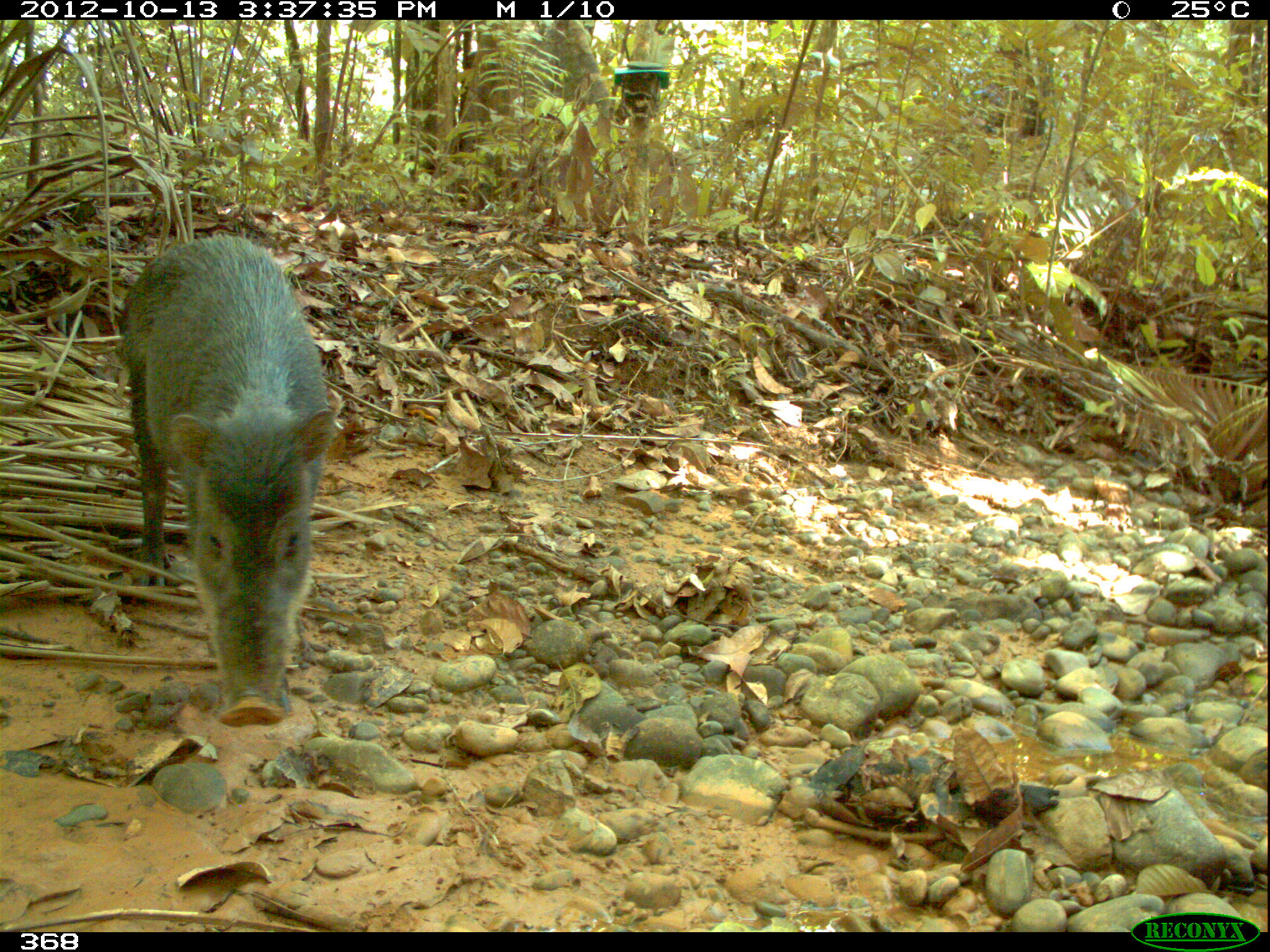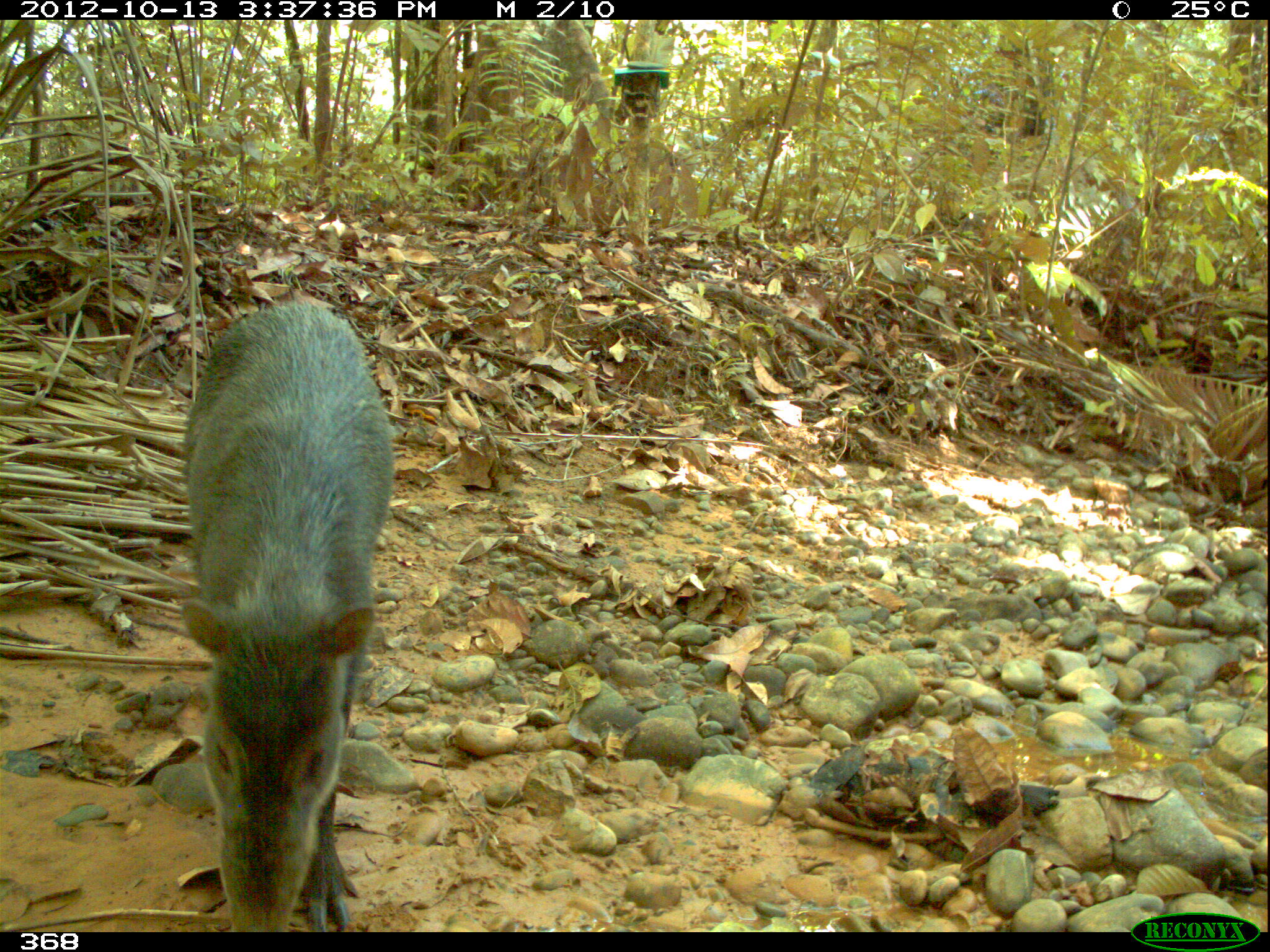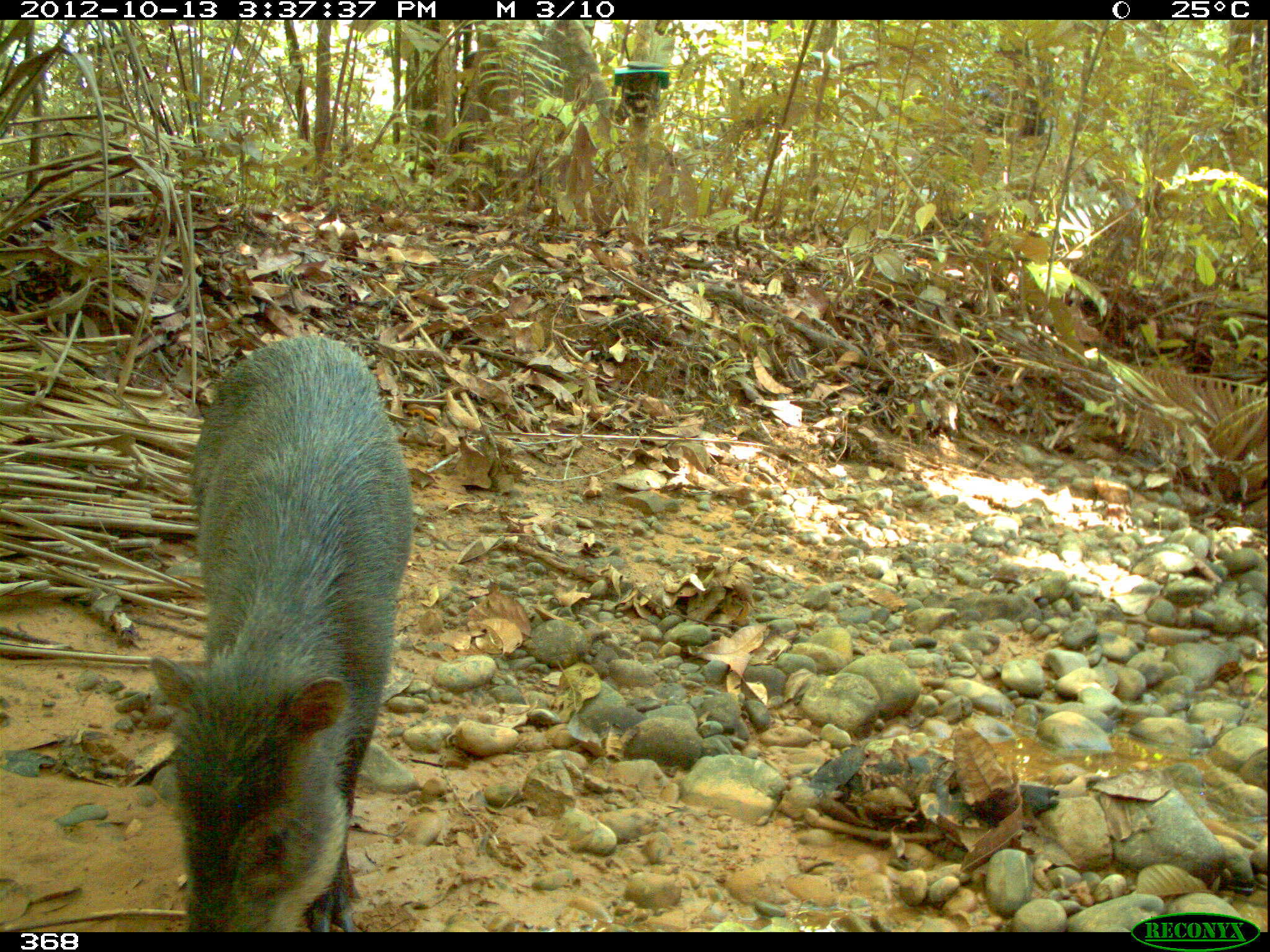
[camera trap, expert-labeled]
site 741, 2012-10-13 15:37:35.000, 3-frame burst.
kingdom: Animalia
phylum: Chordata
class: Mammalia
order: Artiodactyla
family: Tayassuidae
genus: Tayassu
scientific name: Tayassu pecari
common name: white-lipped peccary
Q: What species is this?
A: Tayassu pecari (white-lipped peccary).